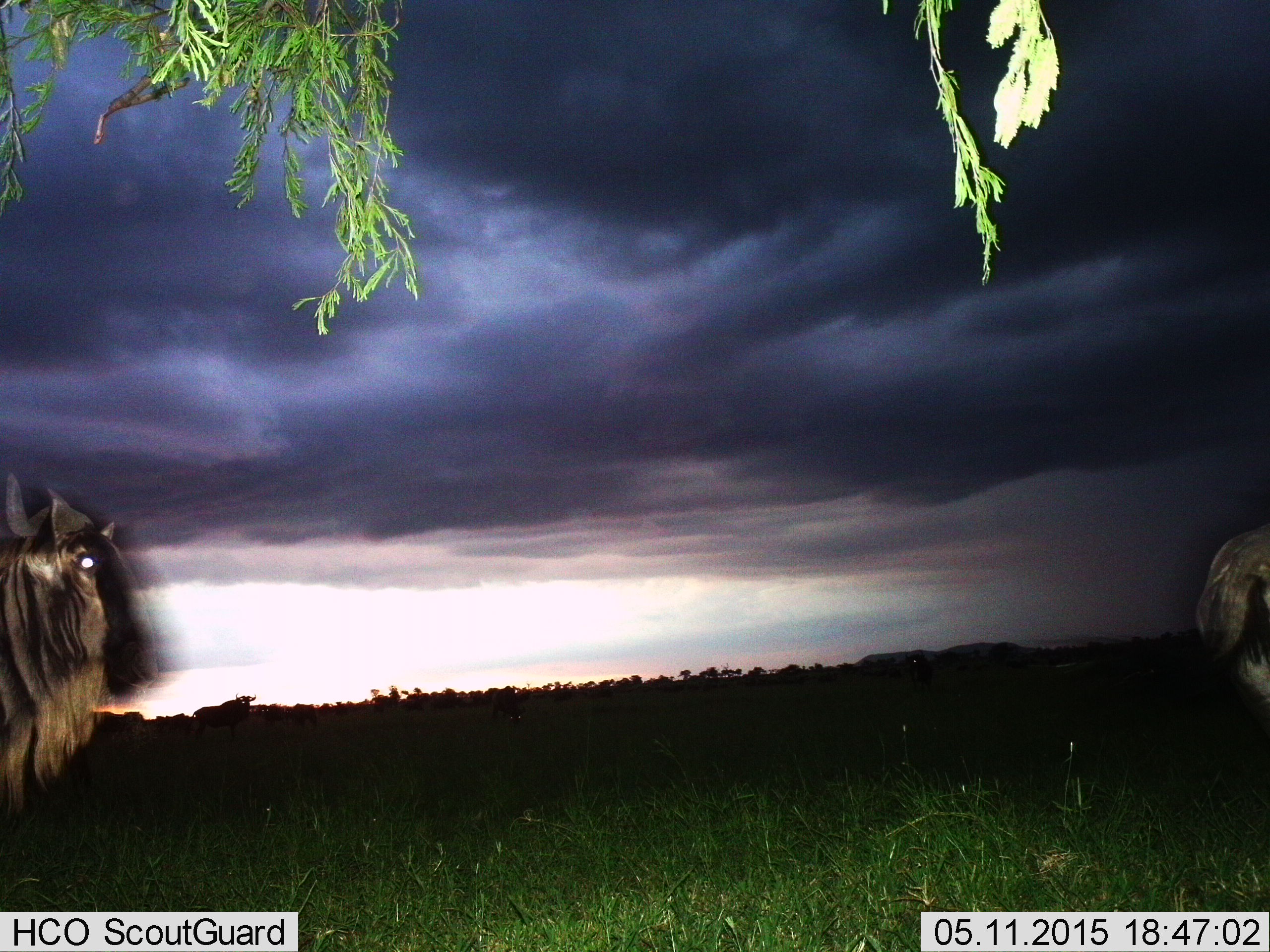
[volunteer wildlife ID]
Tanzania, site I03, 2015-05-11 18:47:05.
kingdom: Animalia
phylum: Chordata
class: Mammalia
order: Artiodactyla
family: Bovidae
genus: Connochaetes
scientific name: Connochaetes taurinus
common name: blue wildebeest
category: wildebeest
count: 2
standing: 60%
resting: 0%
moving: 40%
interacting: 0%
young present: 0%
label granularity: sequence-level